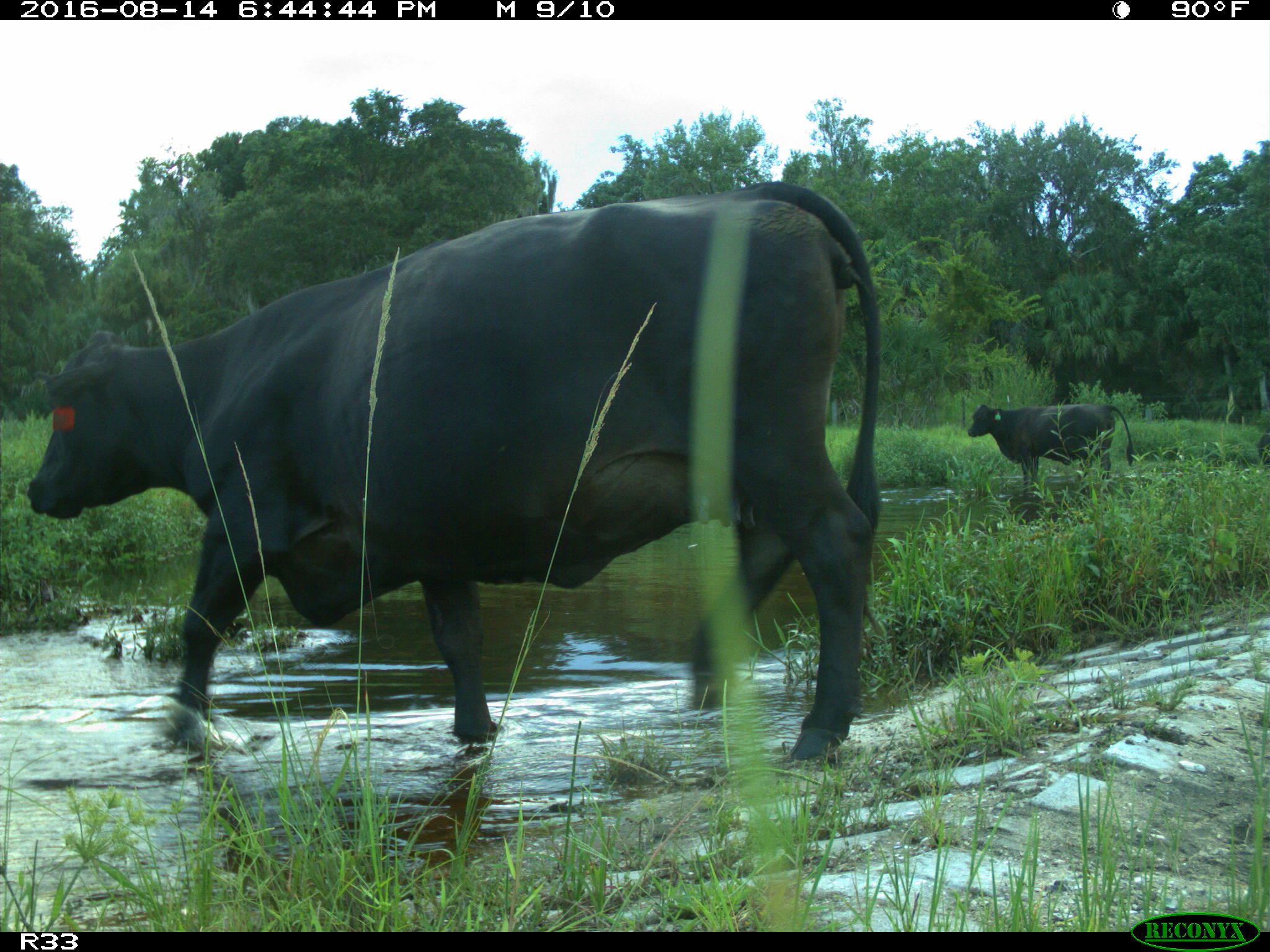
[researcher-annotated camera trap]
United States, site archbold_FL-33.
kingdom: Animalia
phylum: Chordata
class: Mammalia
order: Artiodactyla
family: Bovidae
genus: Bos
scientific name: Bos taurus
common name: domestic cow